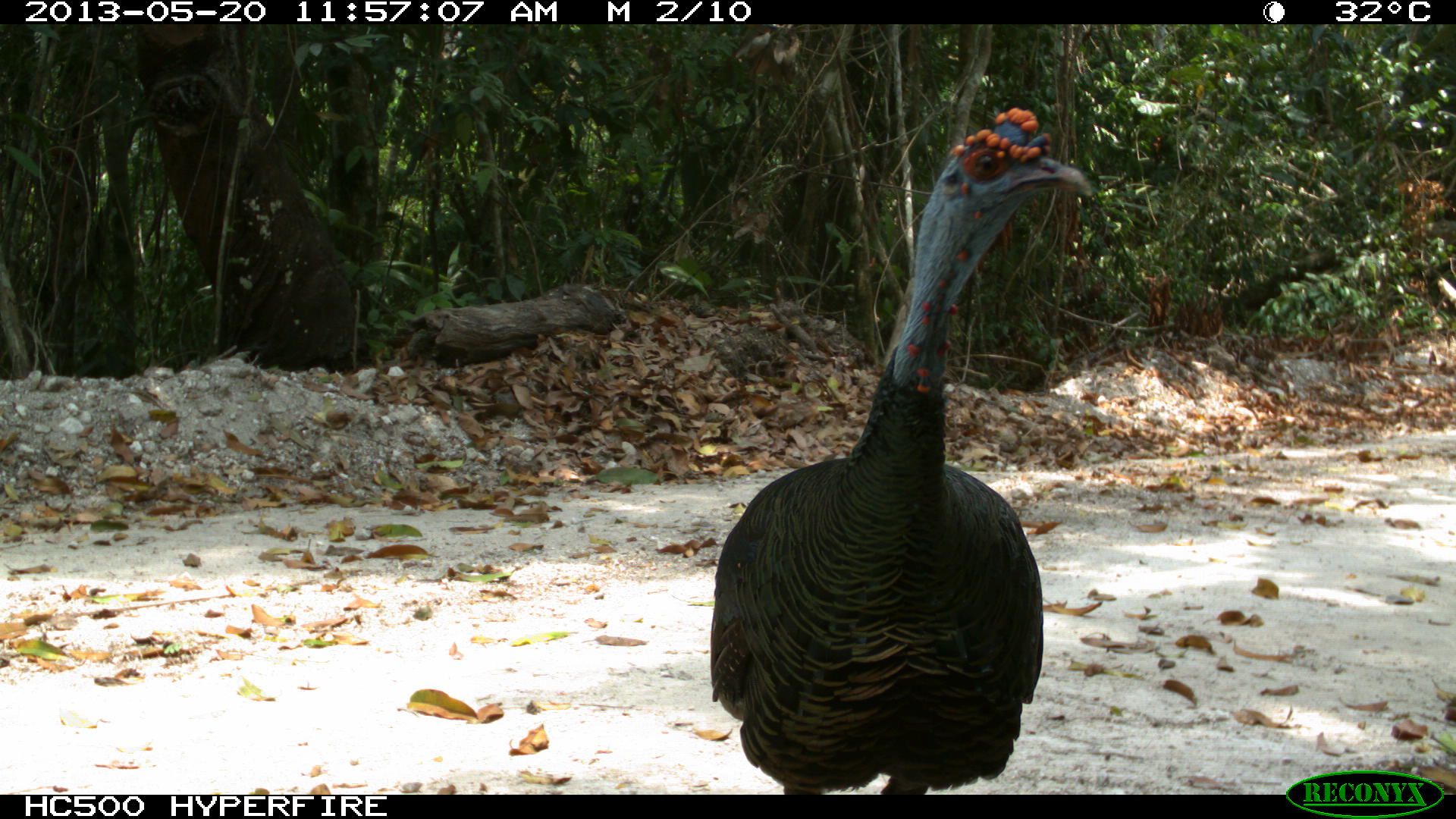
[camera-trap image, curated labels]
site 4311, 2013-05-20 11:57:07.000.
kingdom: Animalia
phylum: Chordata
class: Aves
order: Galliformes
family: Phasianidae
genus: Meleagris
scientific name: Meleagris ocellata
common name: ocellated turkey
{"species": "Meleagris ocellata (ocellated turkey)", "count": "1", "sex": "male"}